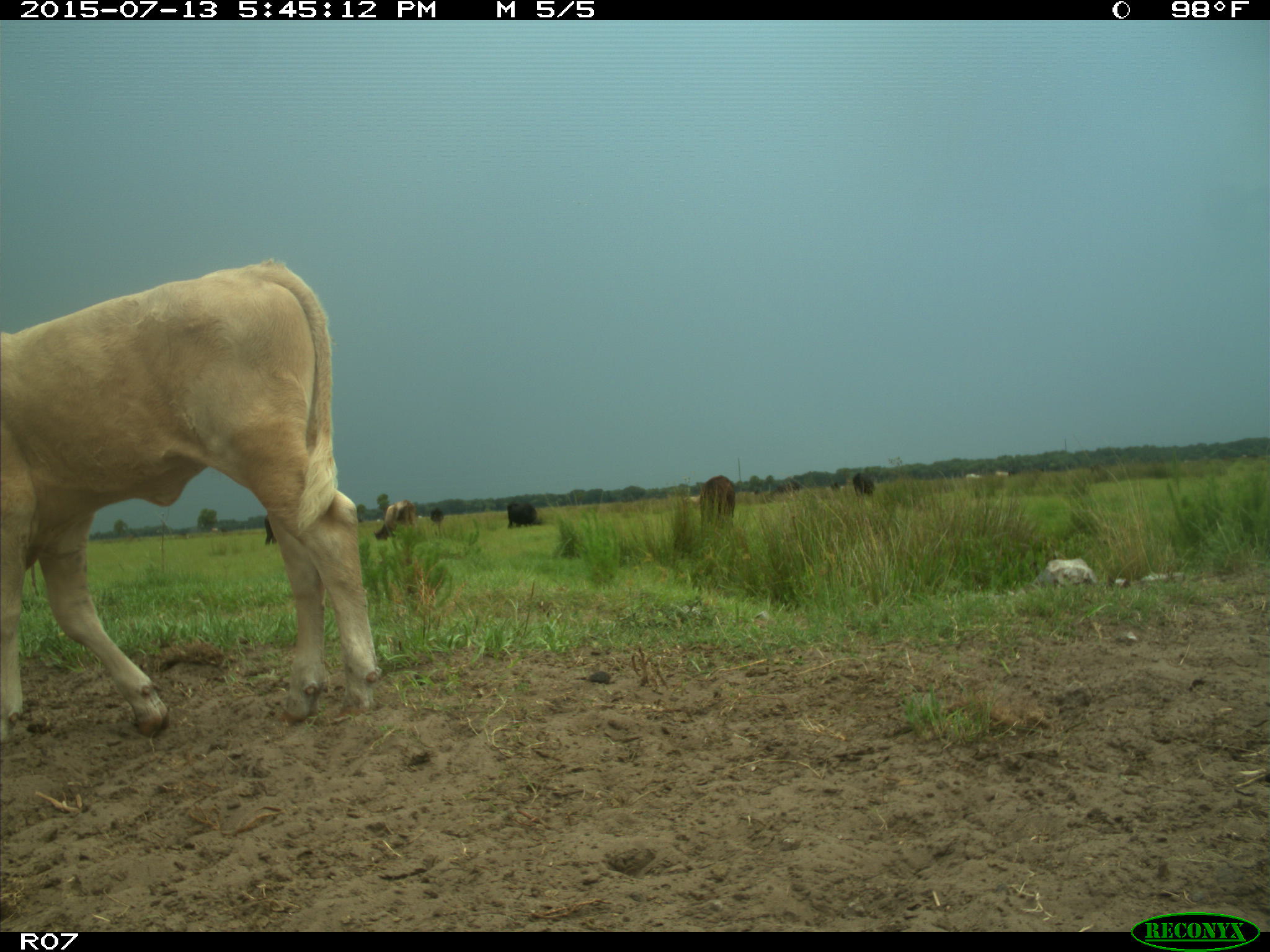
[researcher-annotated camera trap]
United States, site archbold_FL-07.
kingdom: Animalia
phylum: Chordata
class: Mammalia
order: Artiodactyla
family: Bovidae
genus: Bos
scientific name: Bos taurus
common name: domestic cow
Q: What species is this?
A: Bos taurus (domestic cow).